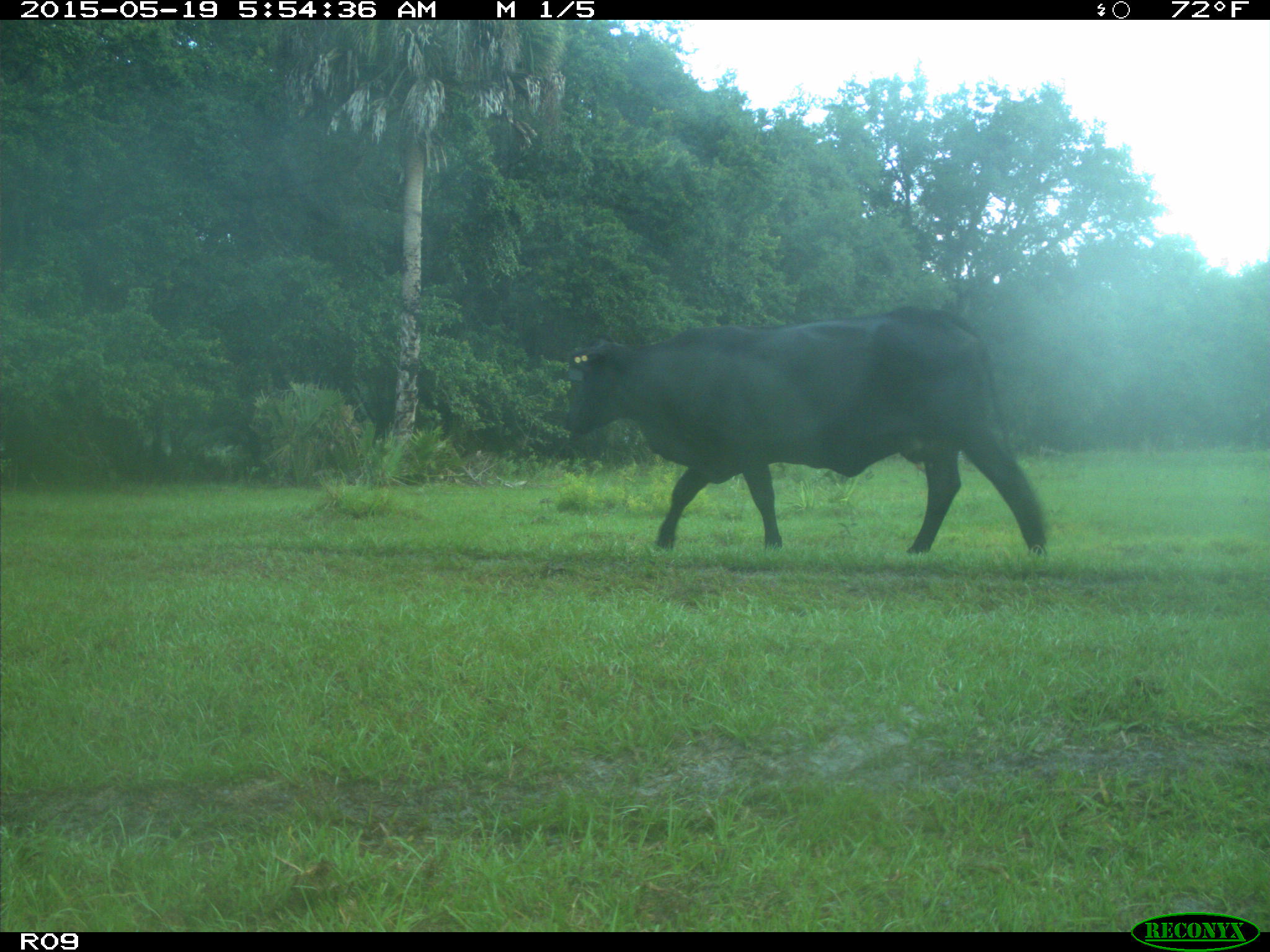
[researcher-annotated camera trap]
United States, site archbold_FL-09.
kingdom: Animalia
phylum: Chordata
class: Mammalia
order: Artiodactyla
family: Bovidae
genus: Bos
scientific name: Bos taurus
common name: domestic cow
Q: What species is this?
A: Bos taurus (domestic cow).